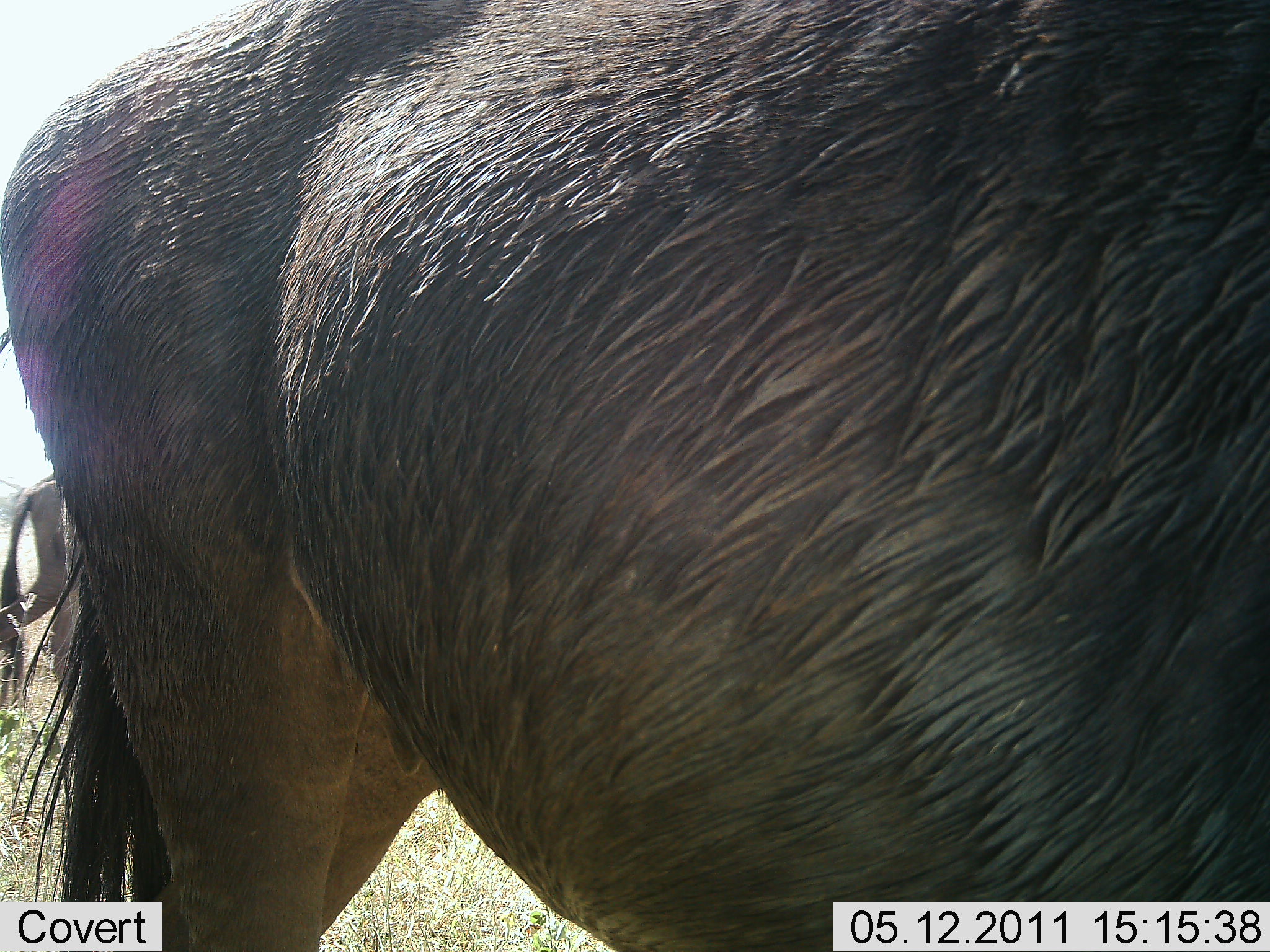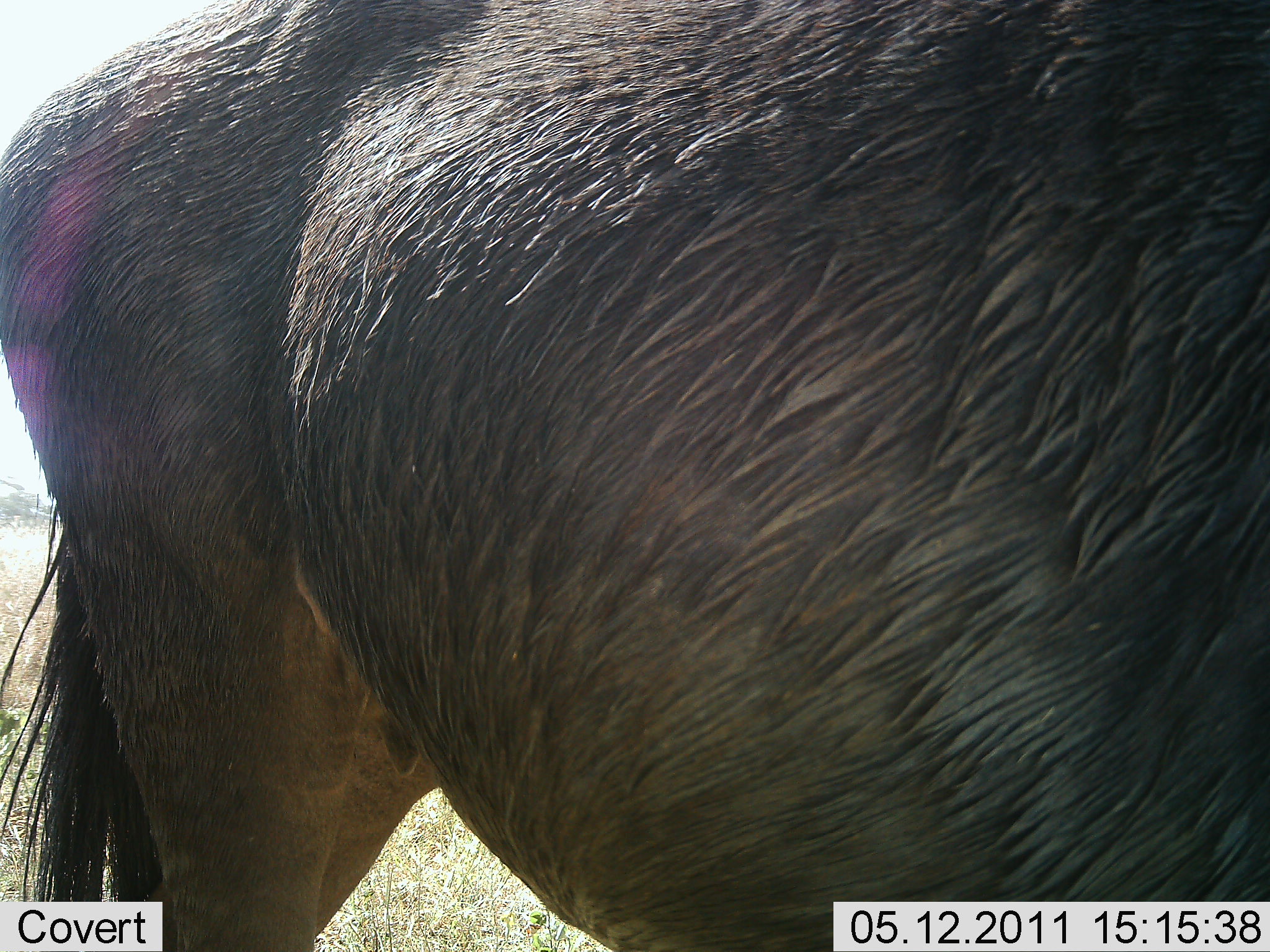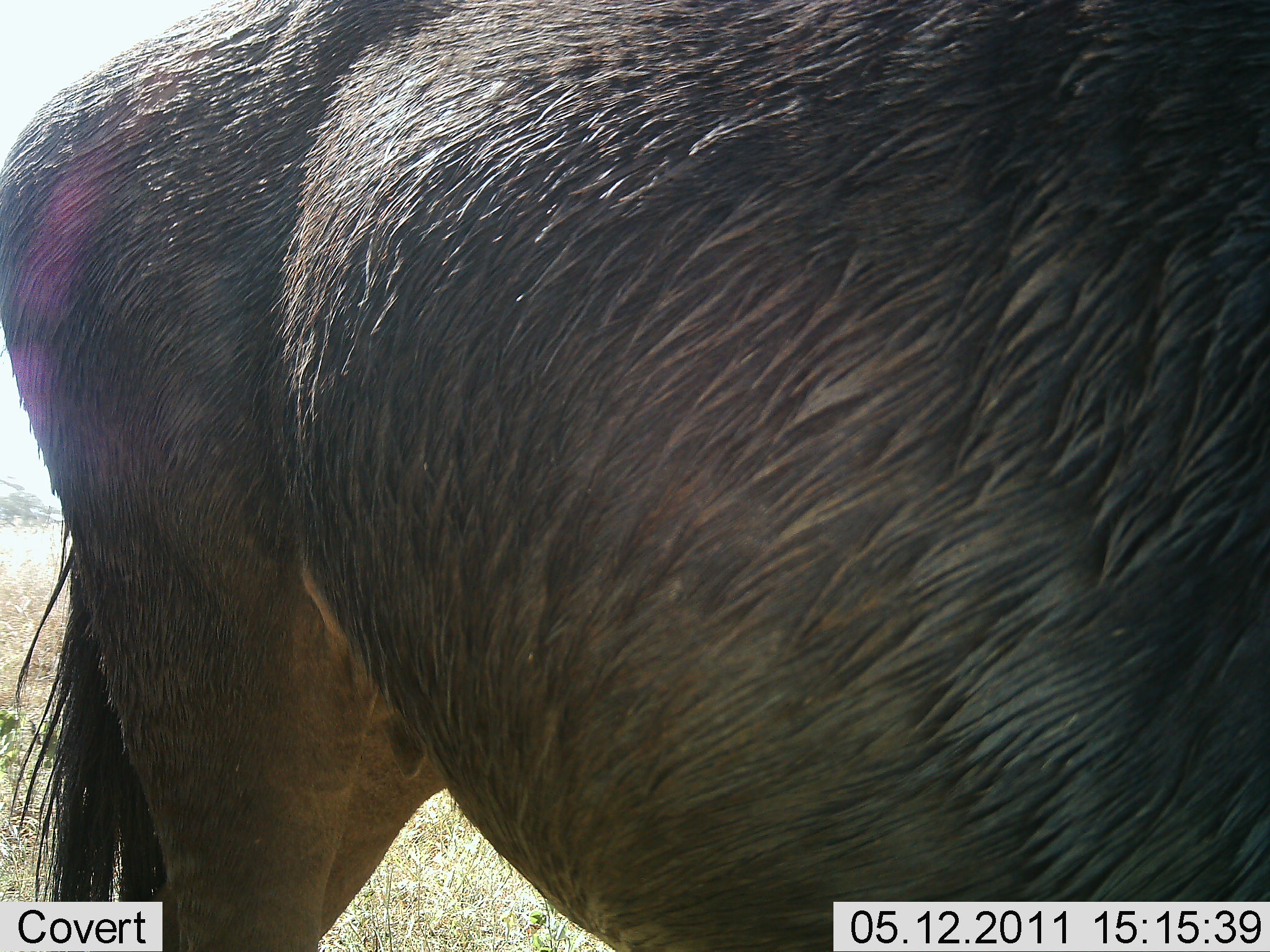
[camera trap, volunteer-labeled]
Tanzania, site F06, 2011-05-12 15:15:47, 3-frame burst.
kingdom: Animalia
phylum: Chordata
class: Mammalia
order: Artiodactyla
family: Bovidae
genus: Connochaetes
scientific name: Connochaetes taurinus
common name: blue wildebeest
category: wildebeest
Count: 1.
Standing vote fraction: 82%.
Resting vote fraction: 0%.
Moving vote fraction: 18%.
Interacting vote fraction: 0%.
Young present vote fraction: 0%.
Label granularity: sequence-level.